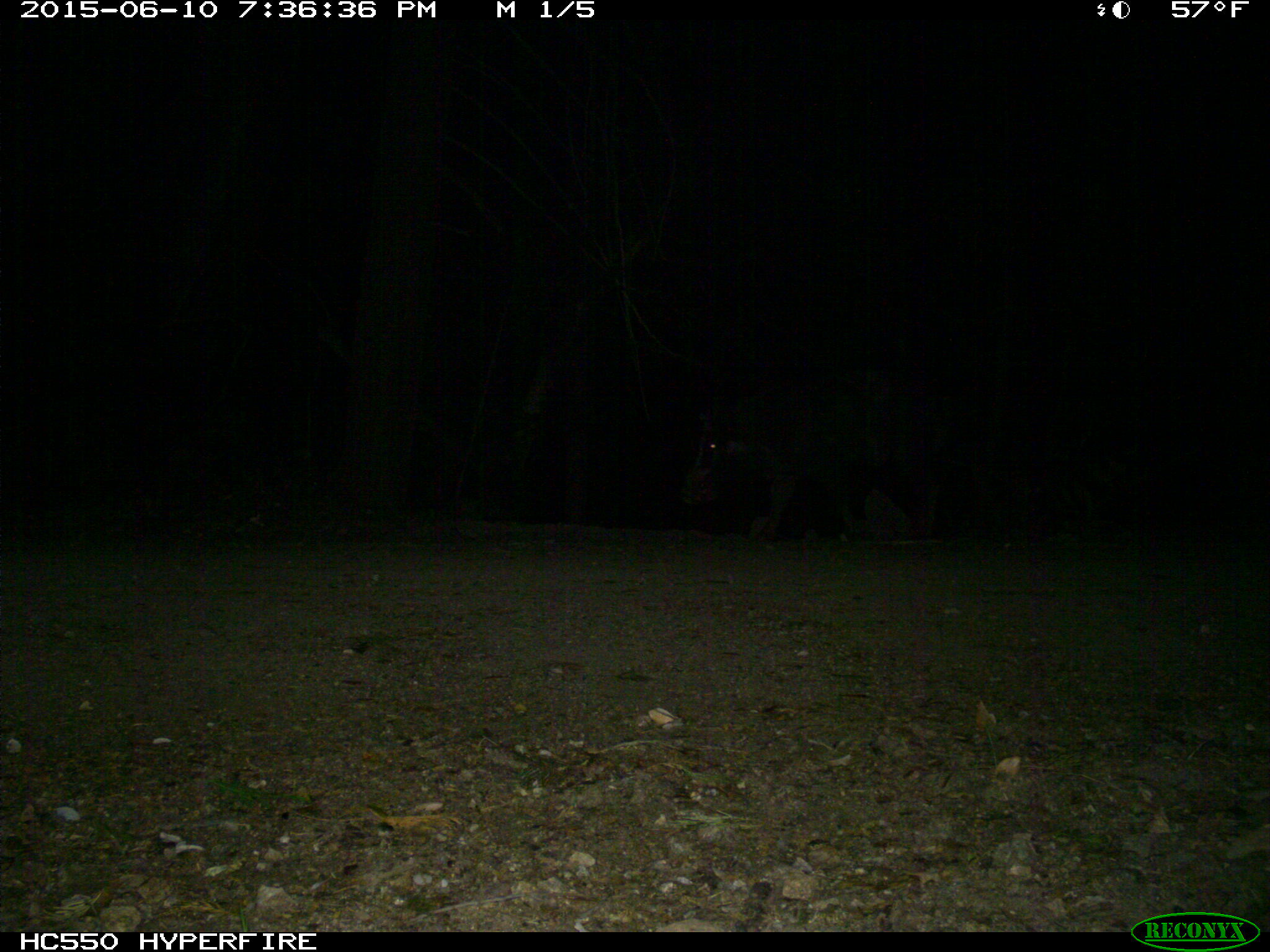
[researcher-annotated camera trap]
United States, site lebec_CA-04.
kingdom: Animalia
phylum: Chordata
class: Mammalia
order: Artiodactyla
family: Suidae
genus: Sus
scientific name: Sus scrofa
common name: wild boar